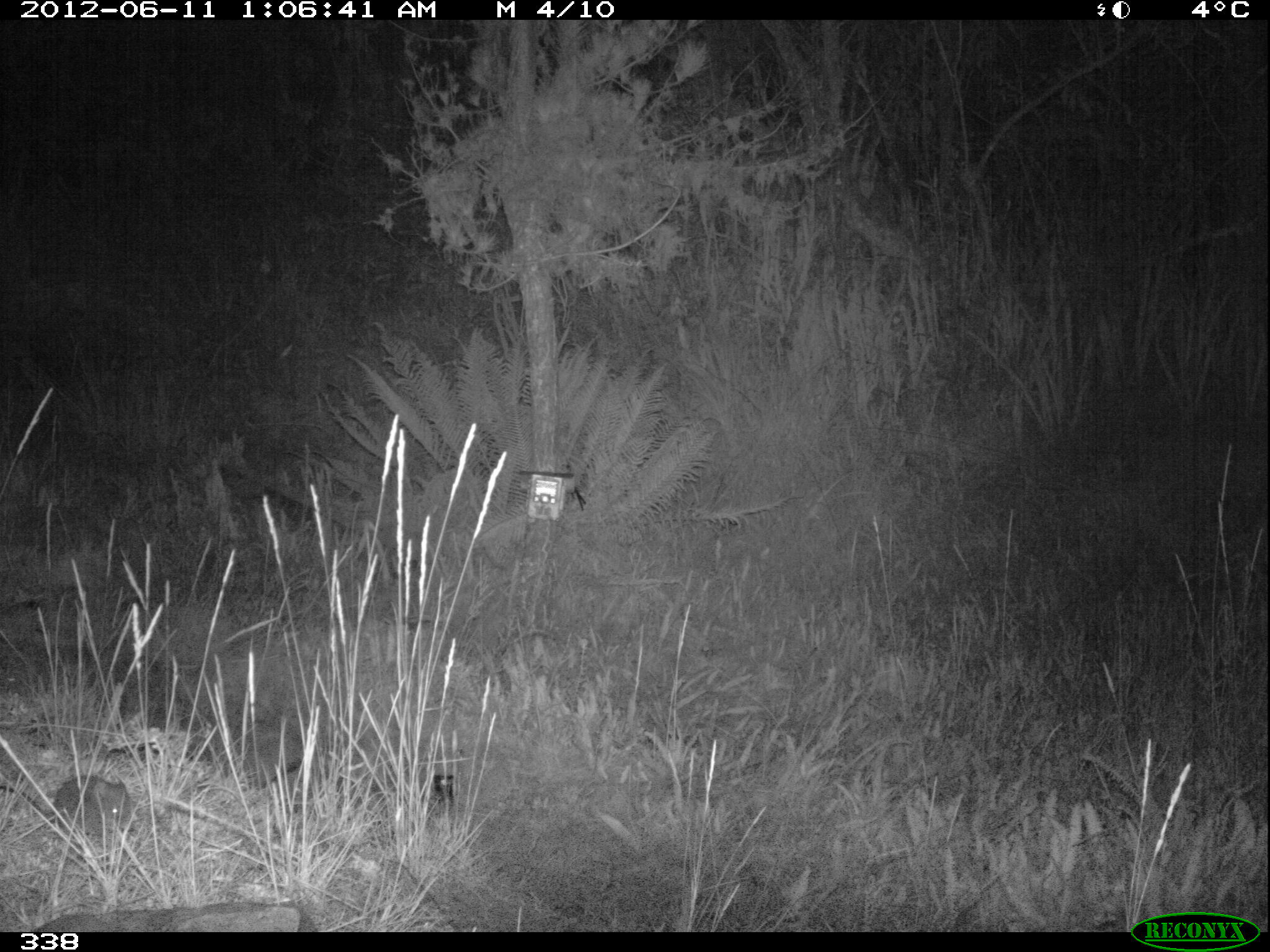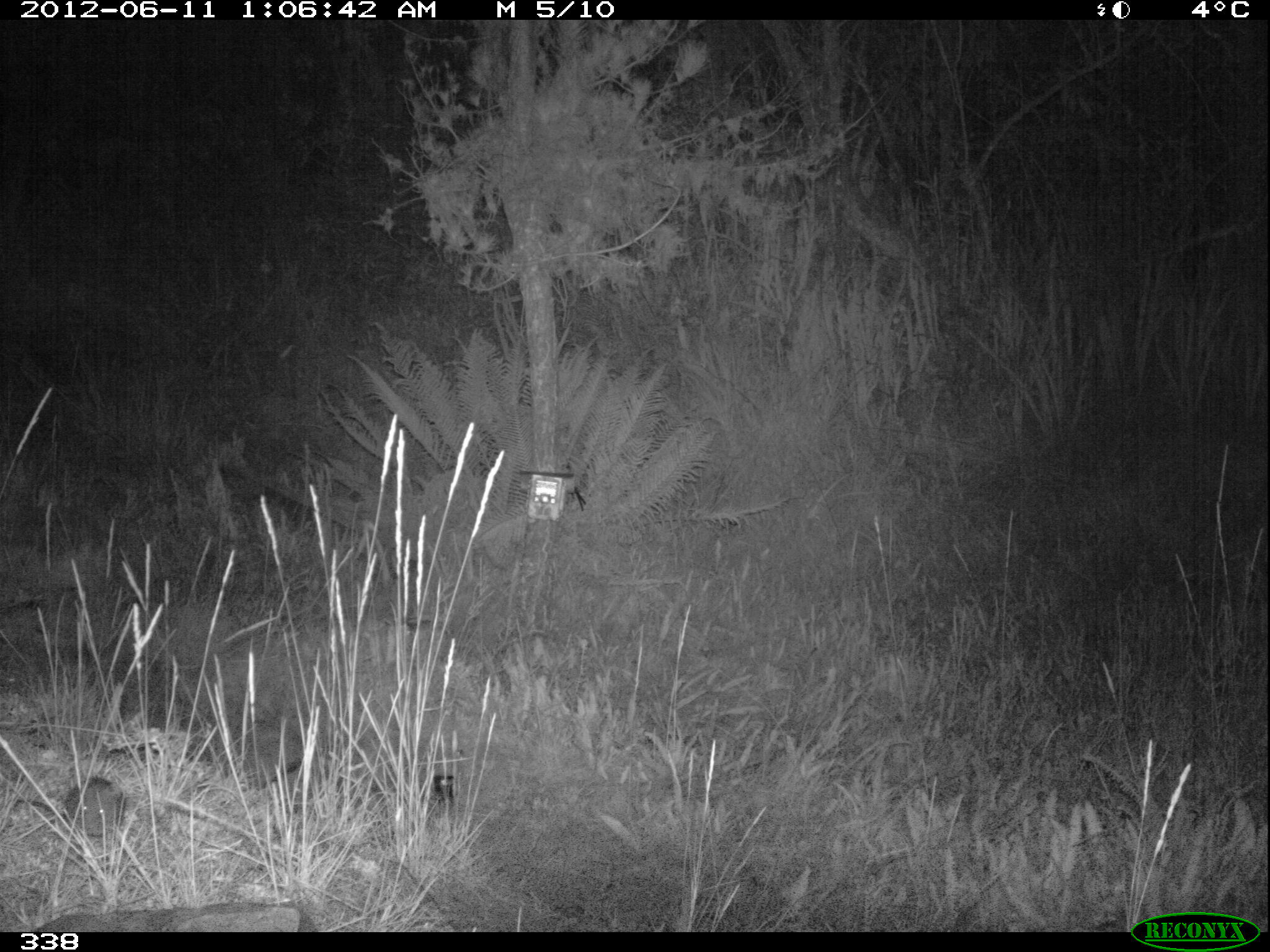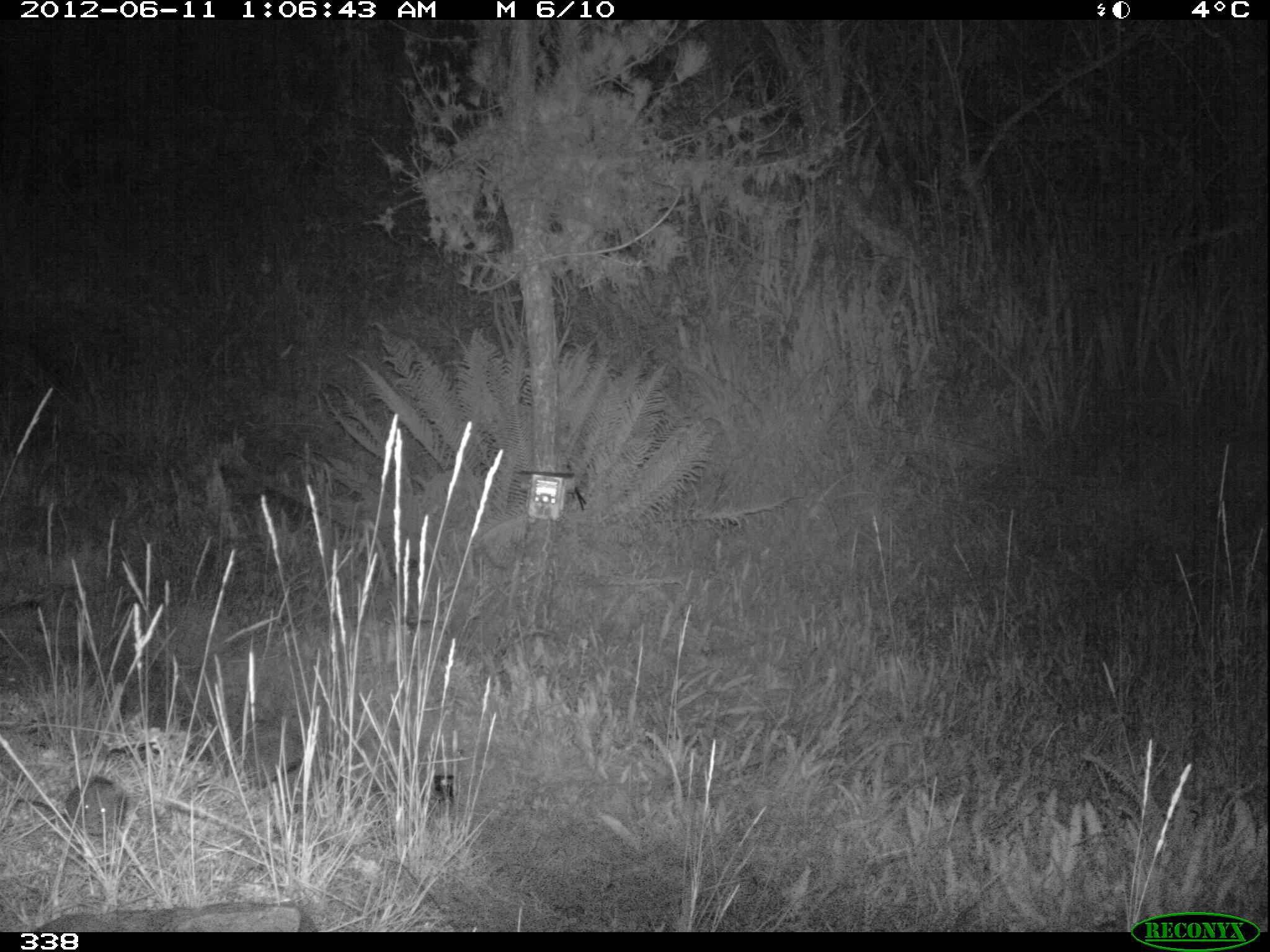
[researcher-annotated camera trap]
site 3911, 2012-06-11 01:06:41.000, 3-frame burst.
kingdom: Animalia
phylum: Chordata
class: Mammalia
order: Rodentia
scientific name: Rodentia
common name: rodents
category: unknown rodent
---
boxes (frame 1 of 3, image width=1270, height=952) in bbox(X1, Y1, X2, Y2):
unknown rodent: bbox(0, 774, 137, 833)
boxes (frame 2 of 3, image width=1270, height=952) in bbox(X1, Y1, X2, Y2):
unknown rodent: bbox(0, 776, 125, 836)